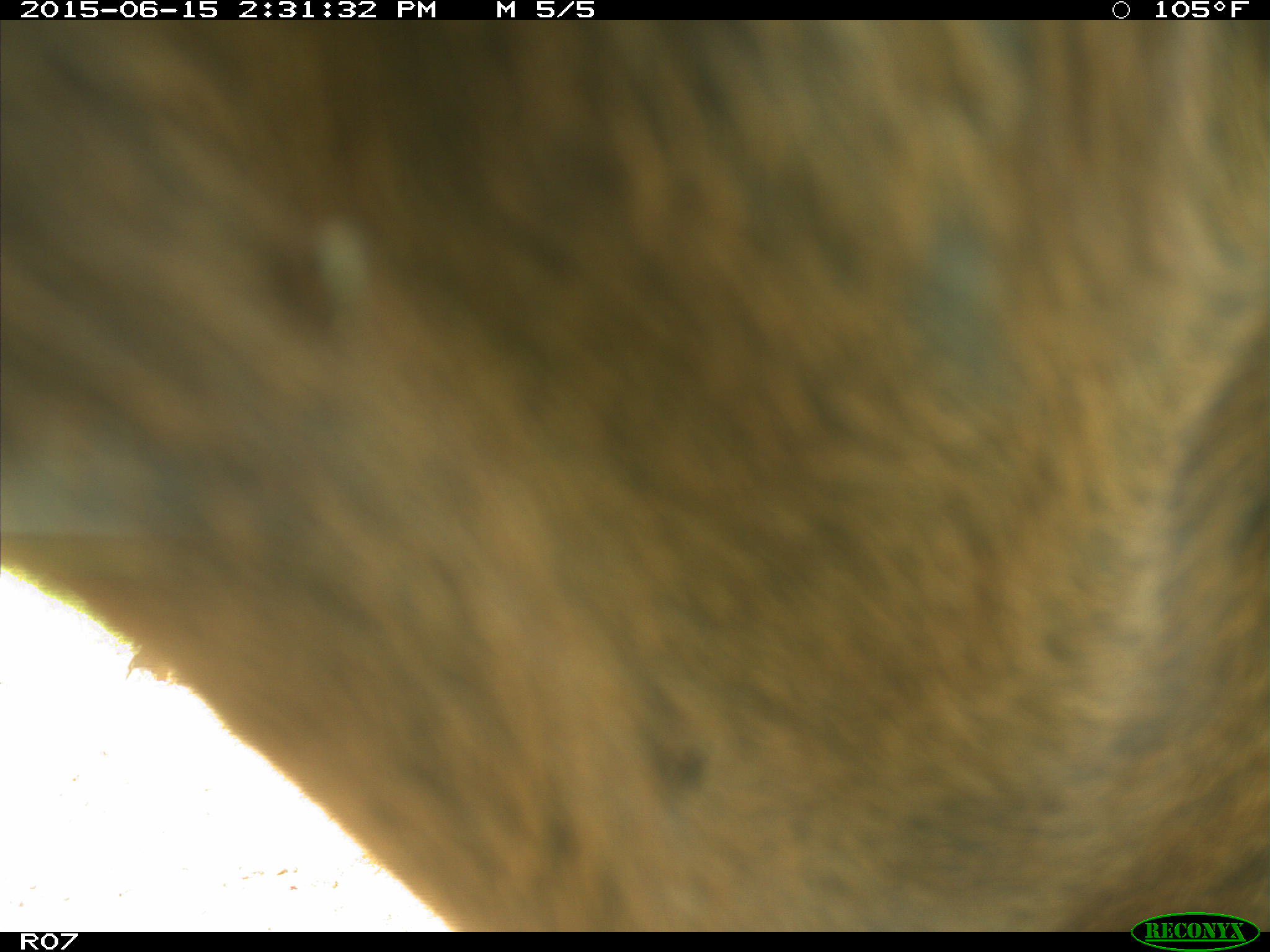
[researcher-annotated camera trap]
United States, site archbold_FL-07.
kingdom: Animalia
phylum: Chordata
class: Mammalia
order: Artiodactyla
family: Bovidae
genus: Bos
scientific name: Bos taurus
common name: domestic cow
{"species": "Bos taurus (domestic cow)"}